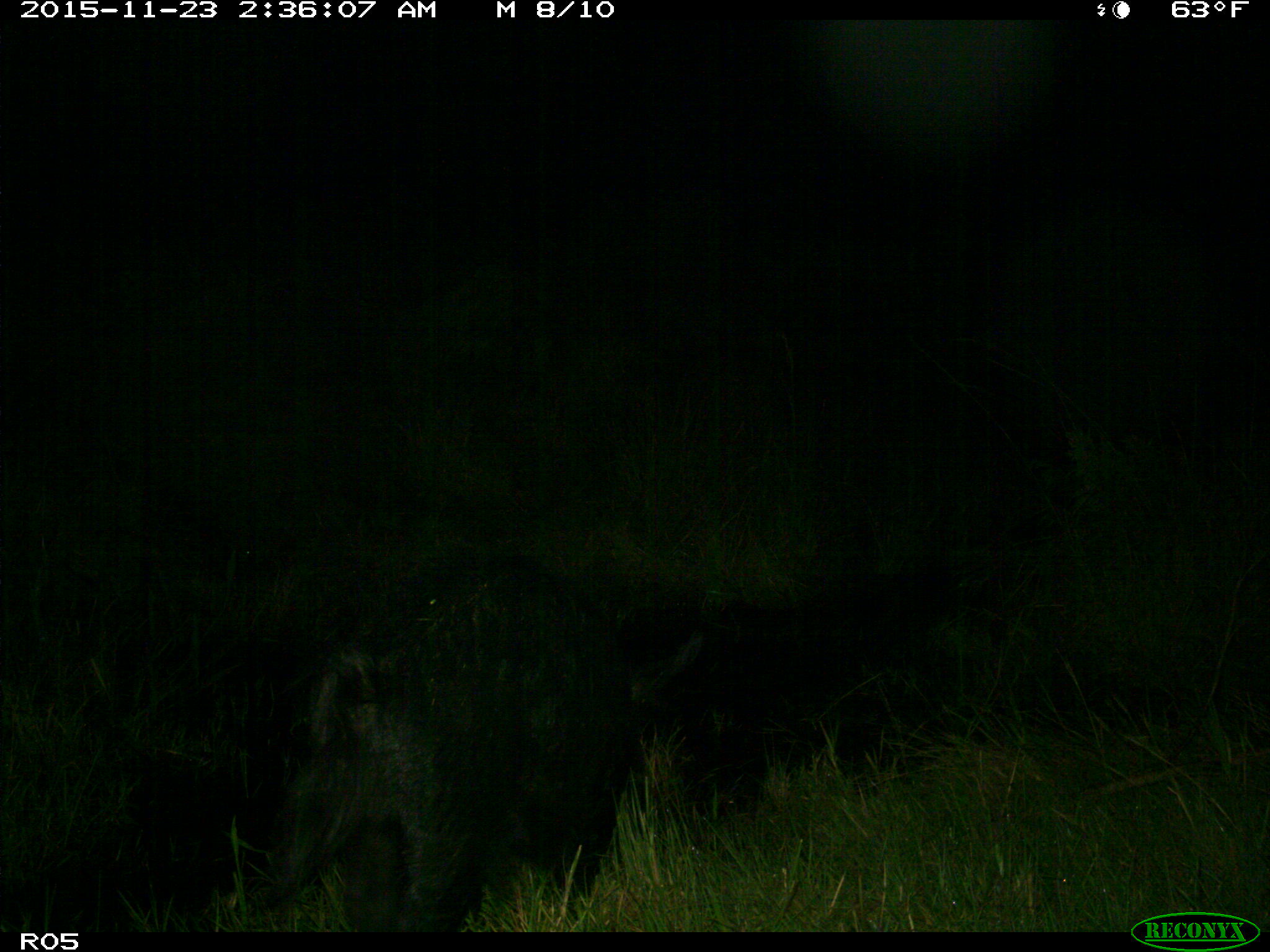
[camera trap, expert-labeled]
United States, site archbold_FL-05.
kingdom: Animalia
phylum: Chordata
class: Mammalia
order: Artiodactyla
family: Suidae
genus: Sus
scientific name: Sus scrofa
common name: wild boar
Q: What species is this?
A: Sus scrofa (wild boar).